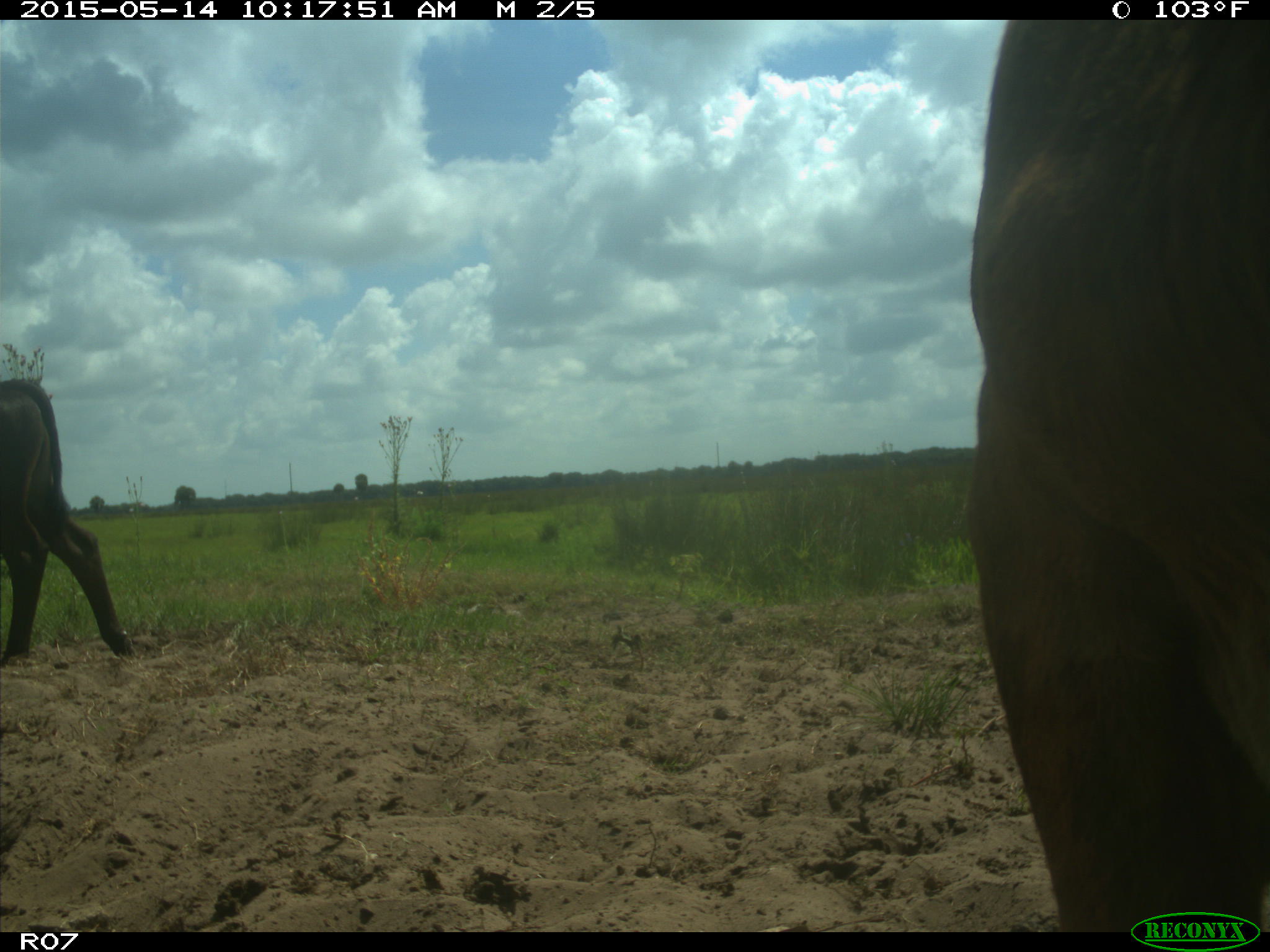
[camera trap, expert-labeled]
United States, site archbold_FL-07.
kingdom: Animalia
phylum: Chordata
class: Mammalia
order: Artiodactyla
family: Bovidae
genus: Bos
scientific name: Bos taurus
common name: domestic cow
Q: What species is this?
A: Bos taurus (domestic cow).